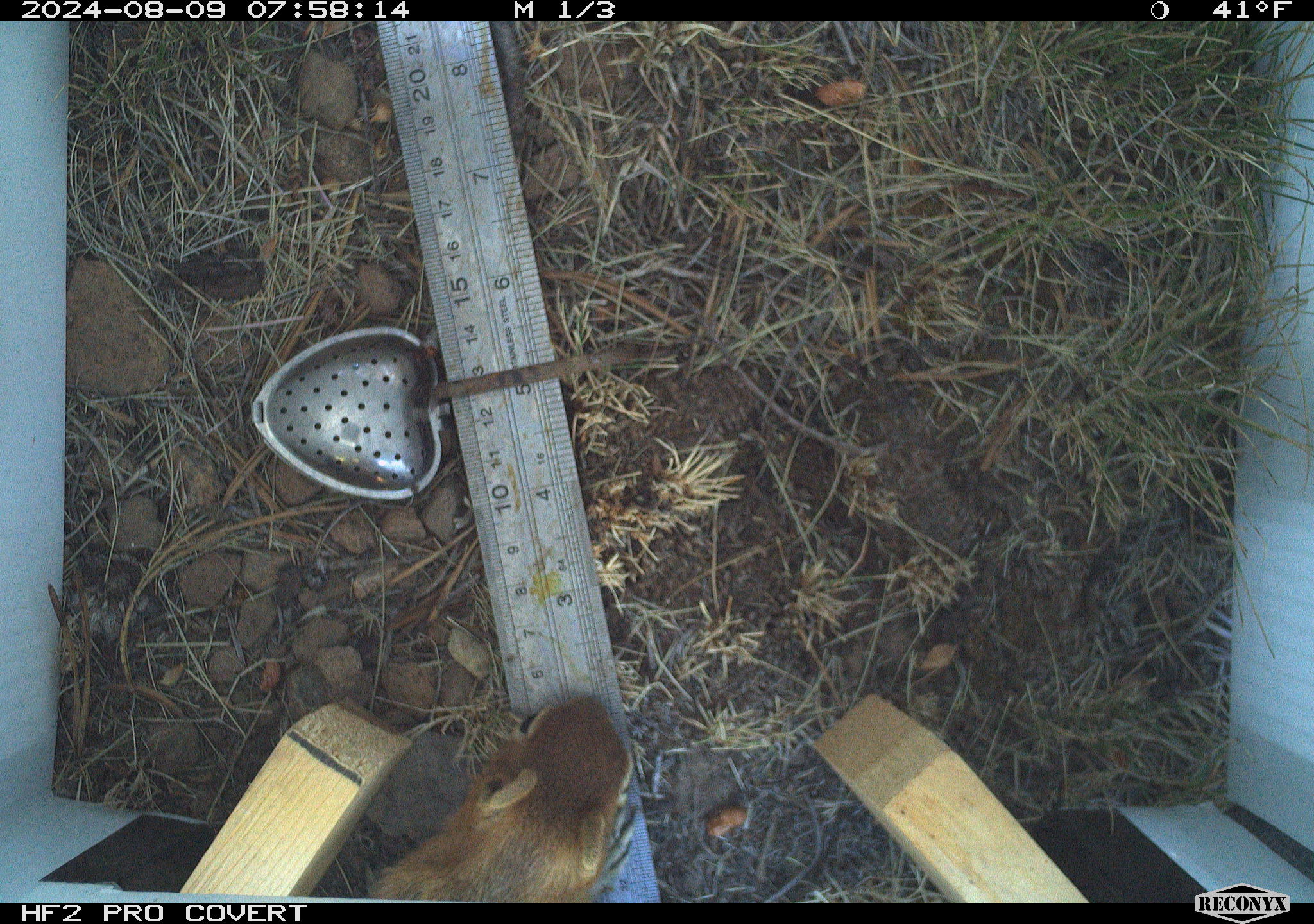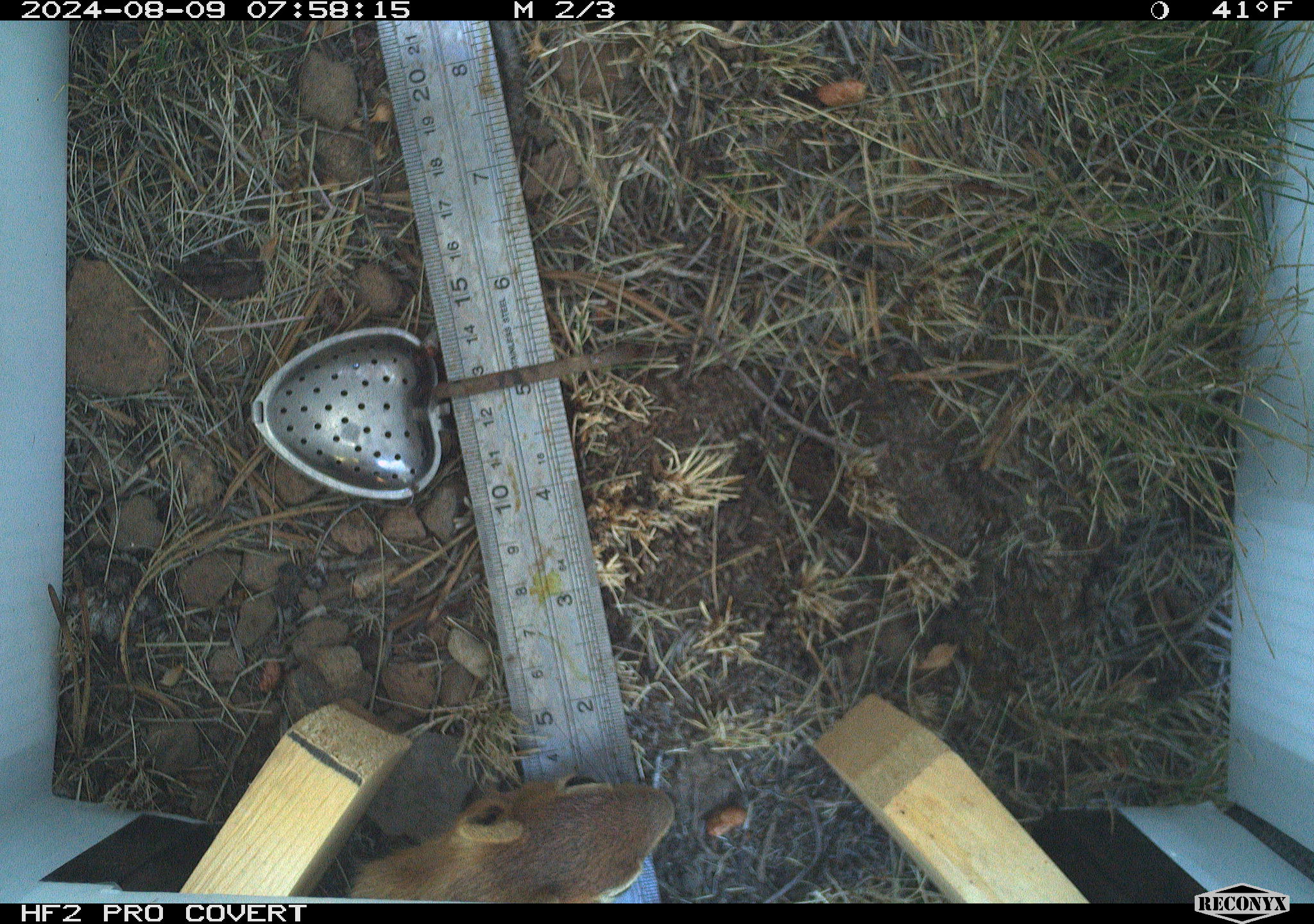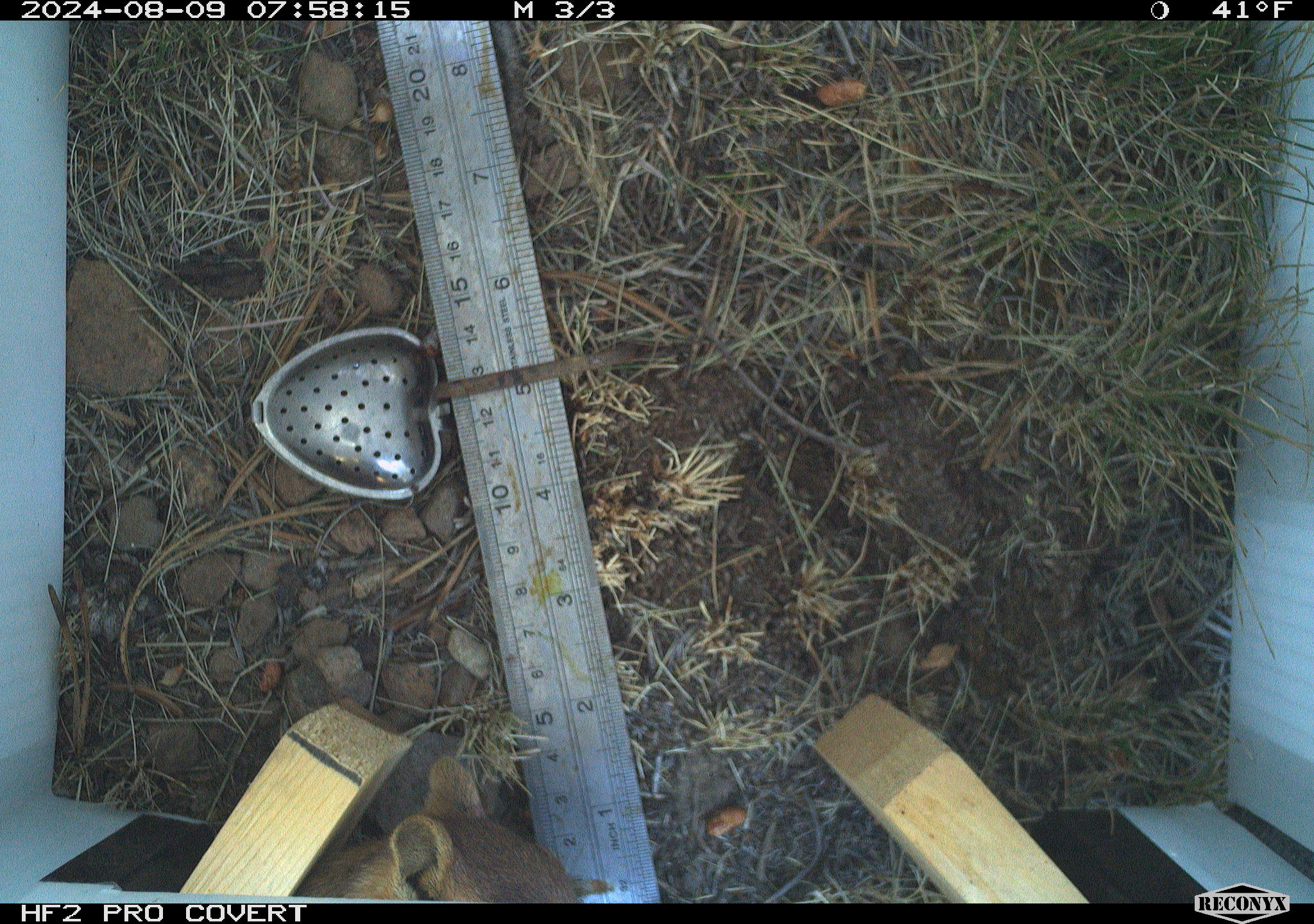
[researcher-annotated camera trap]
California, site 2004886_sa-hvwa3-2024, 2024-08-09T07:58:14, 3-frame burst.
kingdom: Animalia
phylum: Chordata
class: Mammalia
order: Rodentia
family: Sciuridae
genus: Callospermophilus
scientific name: Callospermophilus lateralis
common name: golden mantled ground squirrel